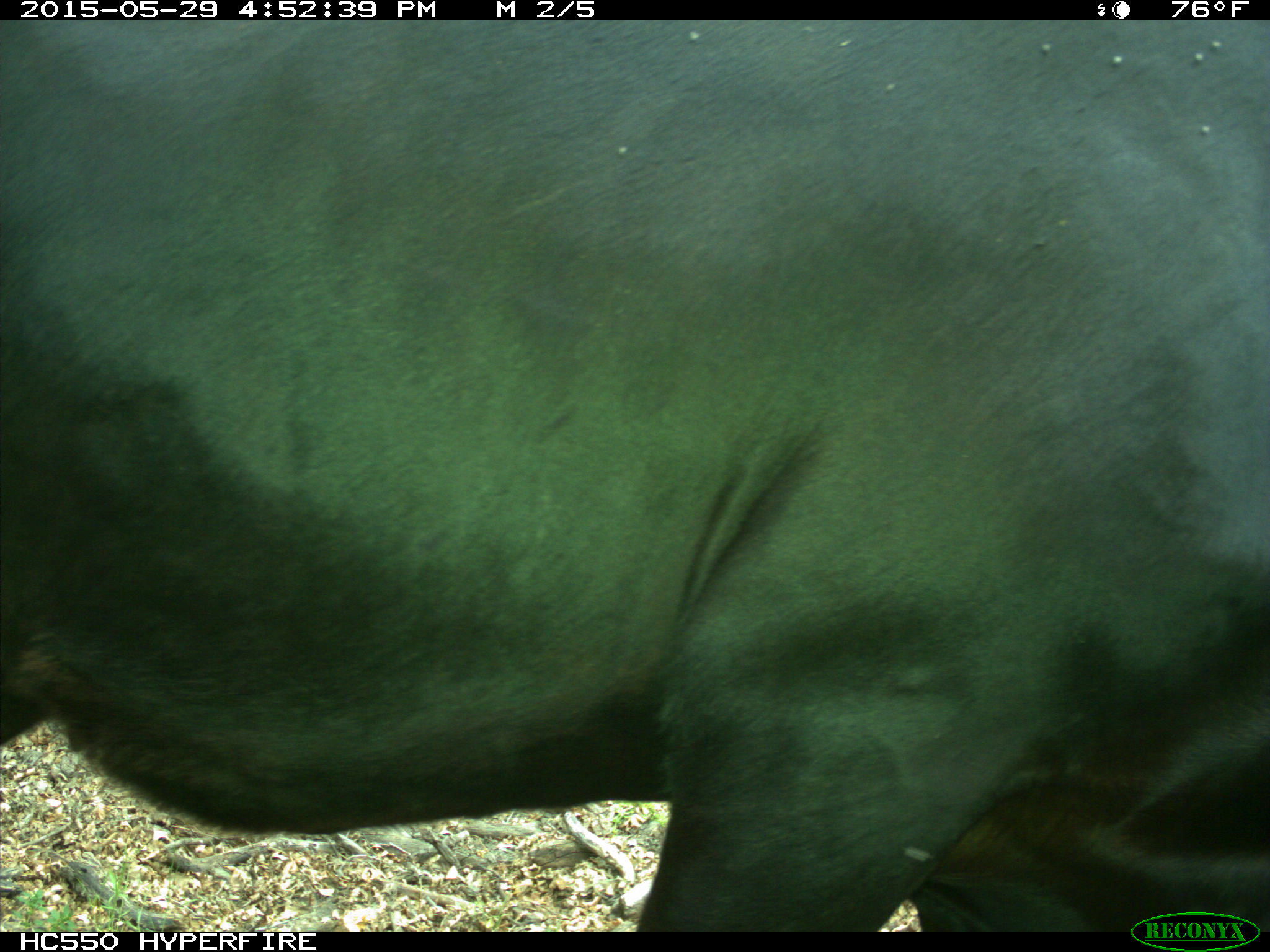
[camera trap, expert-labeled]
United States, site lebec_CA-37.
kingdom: Animalia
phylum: Chordata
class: Mammalia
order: Artiodactyla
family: Bovidae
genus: Bos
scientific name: Bos taurus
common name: domestic cow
Bos taurus (domestic cow).